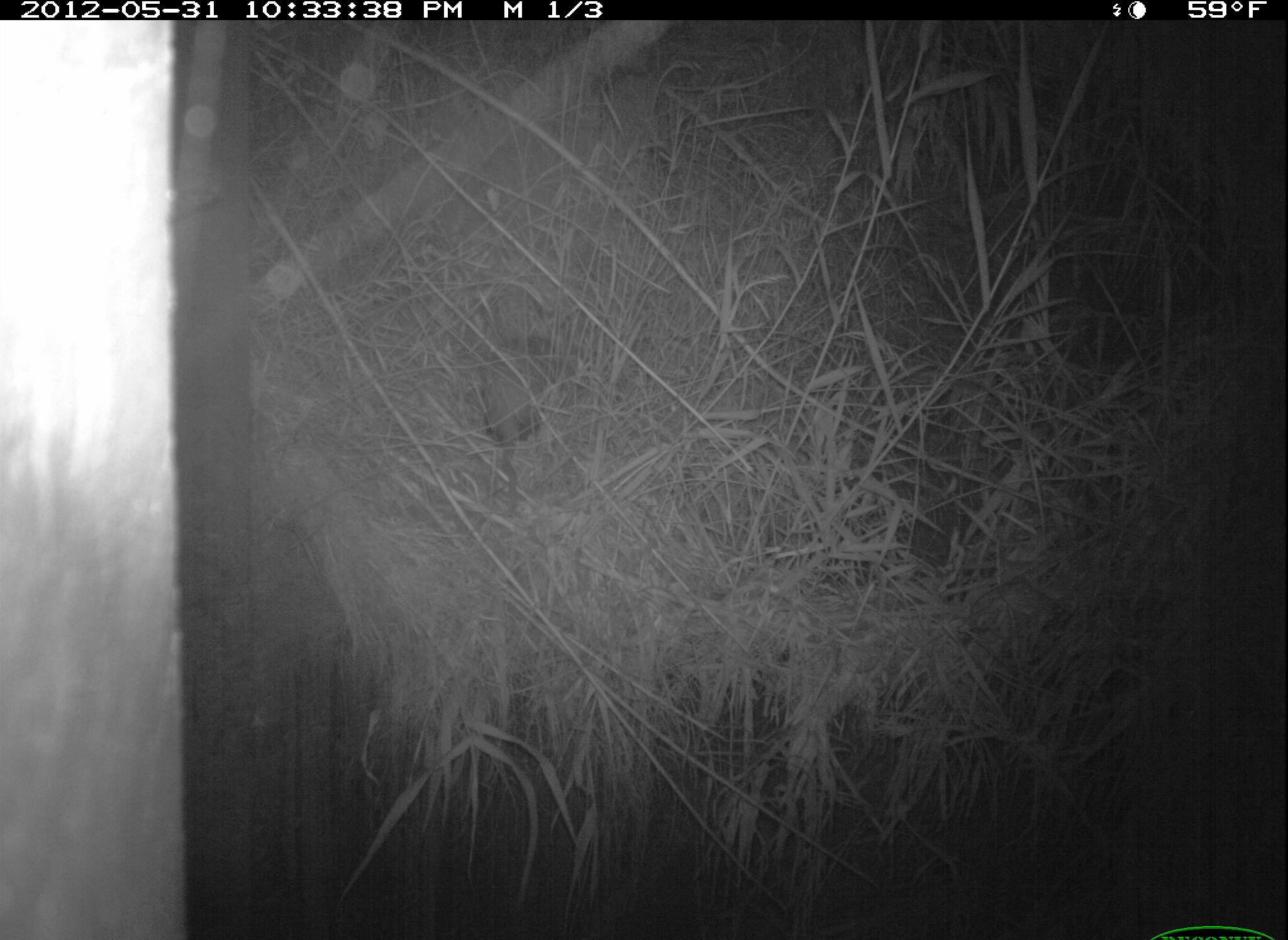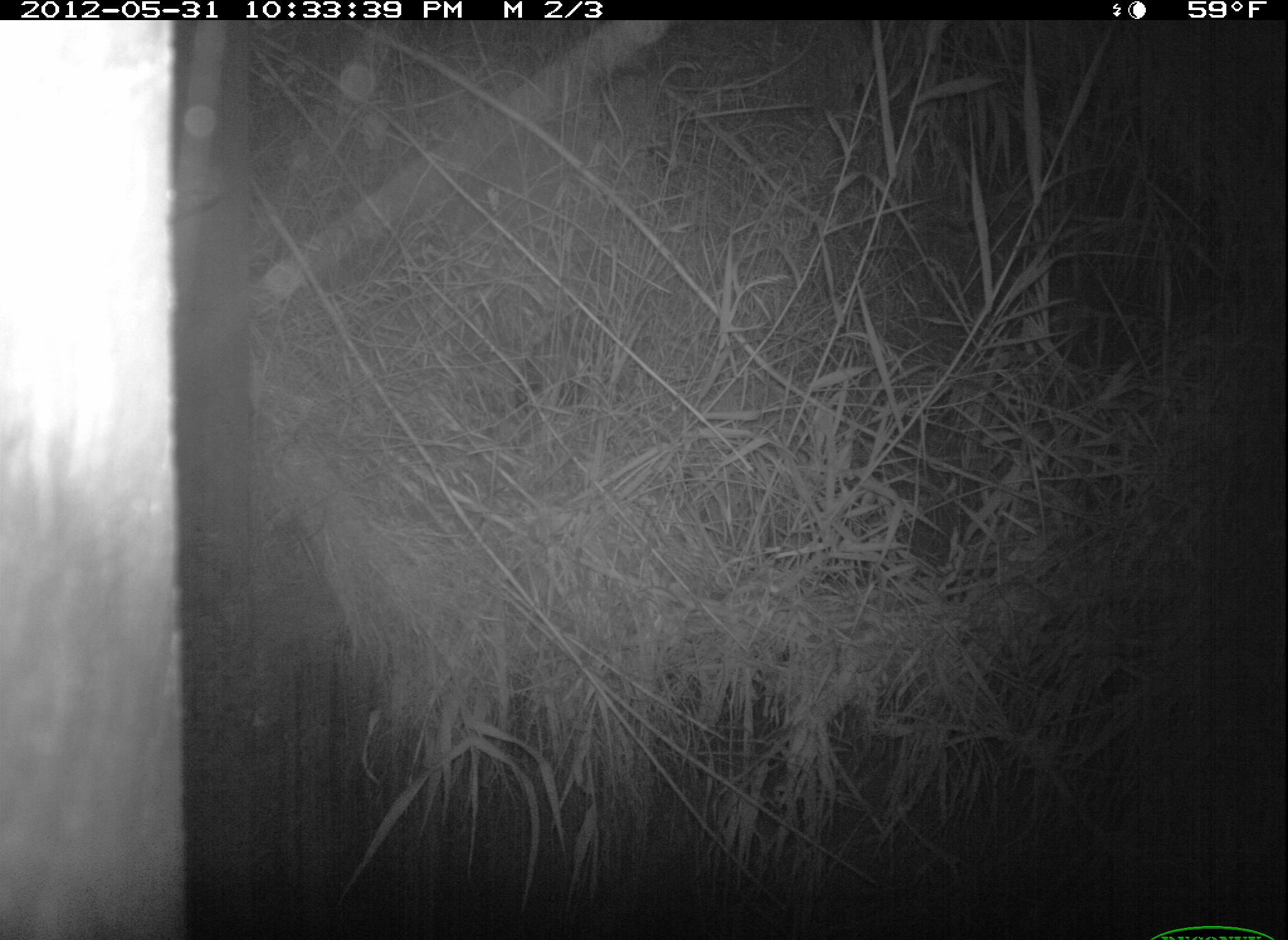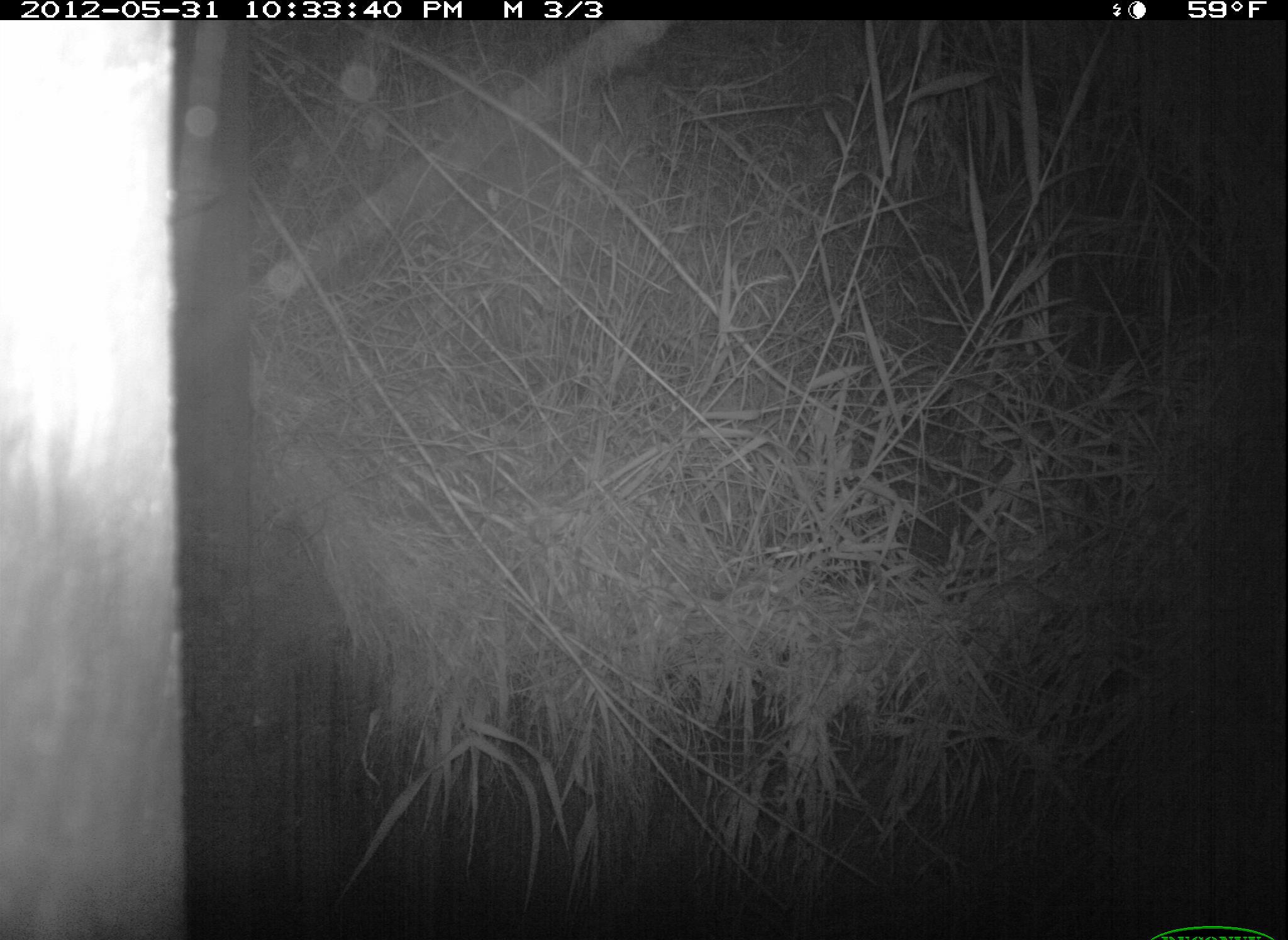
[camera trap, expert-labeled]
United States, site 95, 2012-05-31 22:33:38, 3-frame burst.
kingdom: Animalia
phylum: Chordata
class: Mammalia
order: Didelphimorphia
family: Didelphidae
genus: Didelphis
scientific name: Didelphis virginiana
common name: virginia opossum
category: opossum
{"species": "opossum (virginia opossum) (Didelphis virginiana)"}